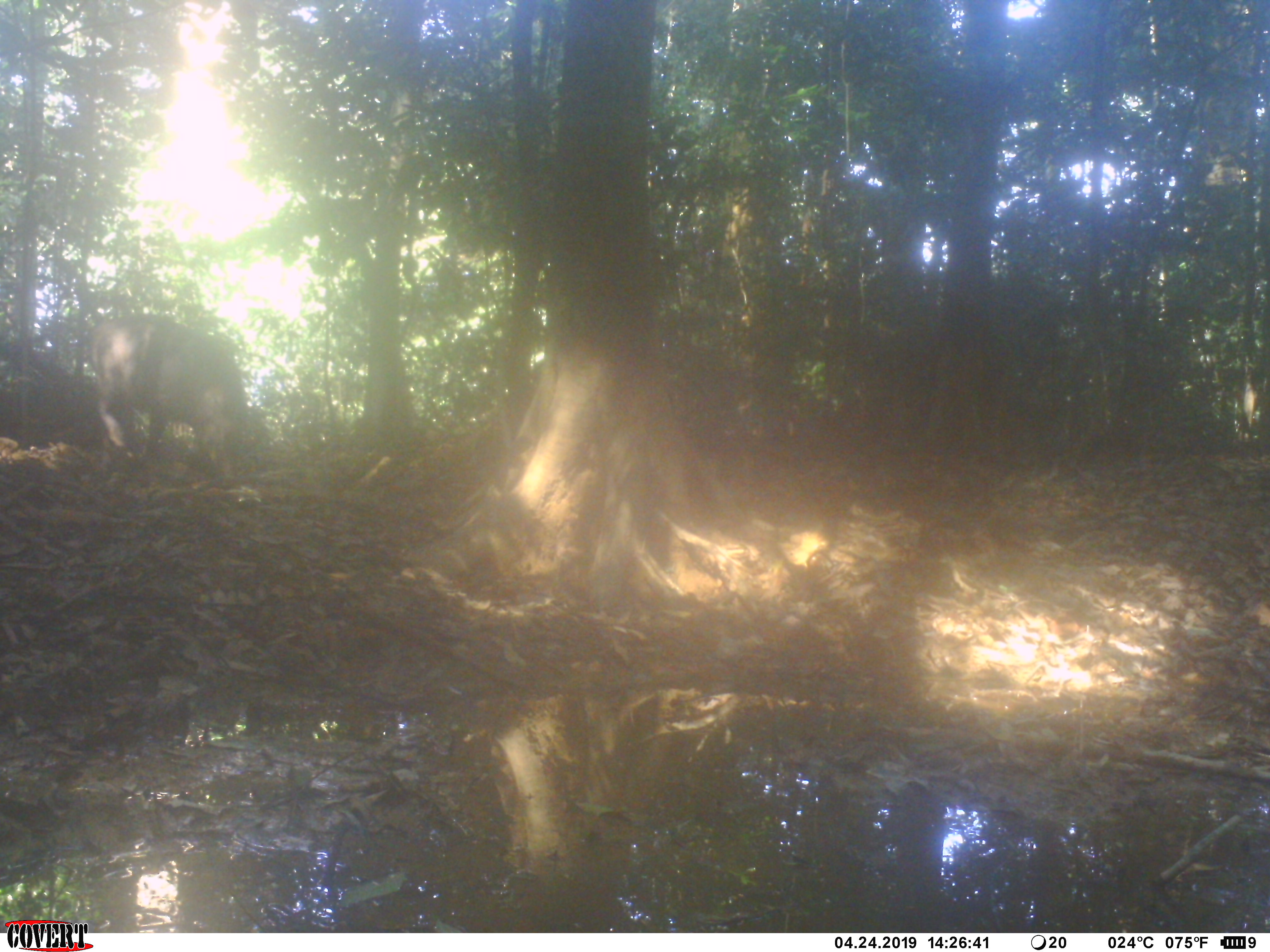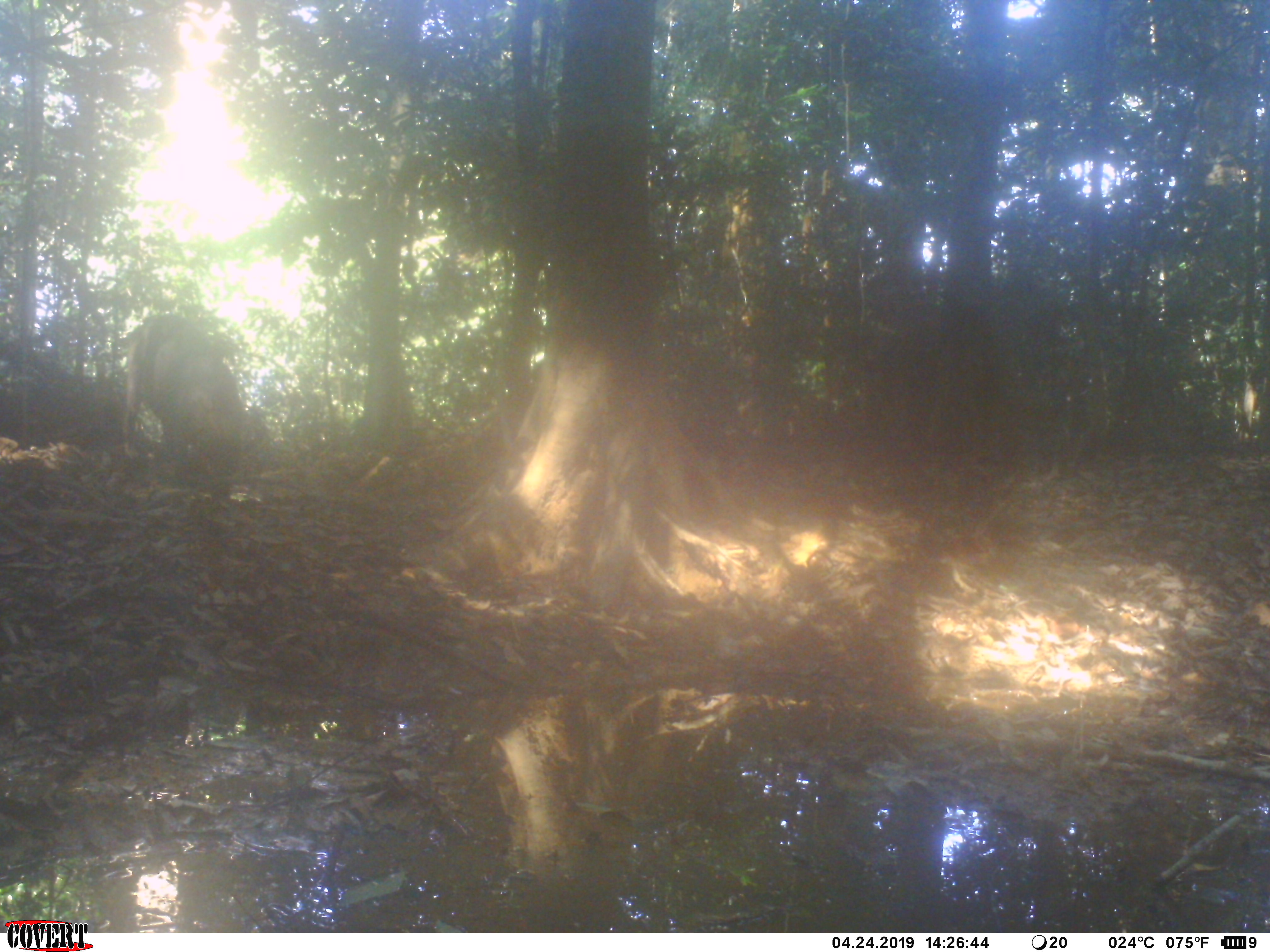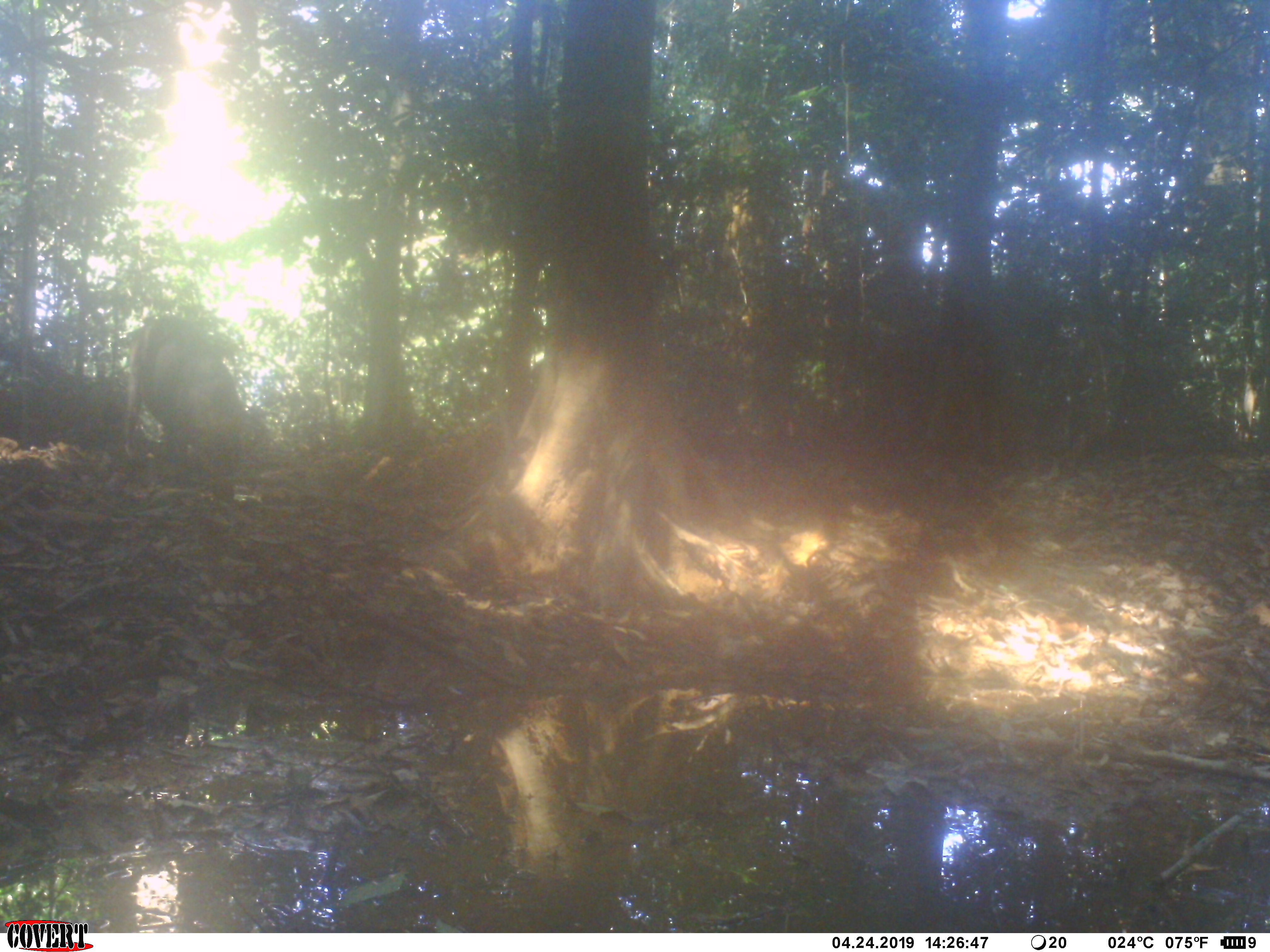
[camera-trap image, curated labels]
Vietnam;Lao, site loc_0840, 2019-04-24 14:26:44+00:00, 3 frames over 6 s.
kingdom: Animalia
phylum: Chordata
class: Mammalia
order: Artiodactyla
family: Suidae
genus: Sus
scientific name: Sus scrofa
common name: eurasian wild pig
Eurasian wild pig (Sus scrofa). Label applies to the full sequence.